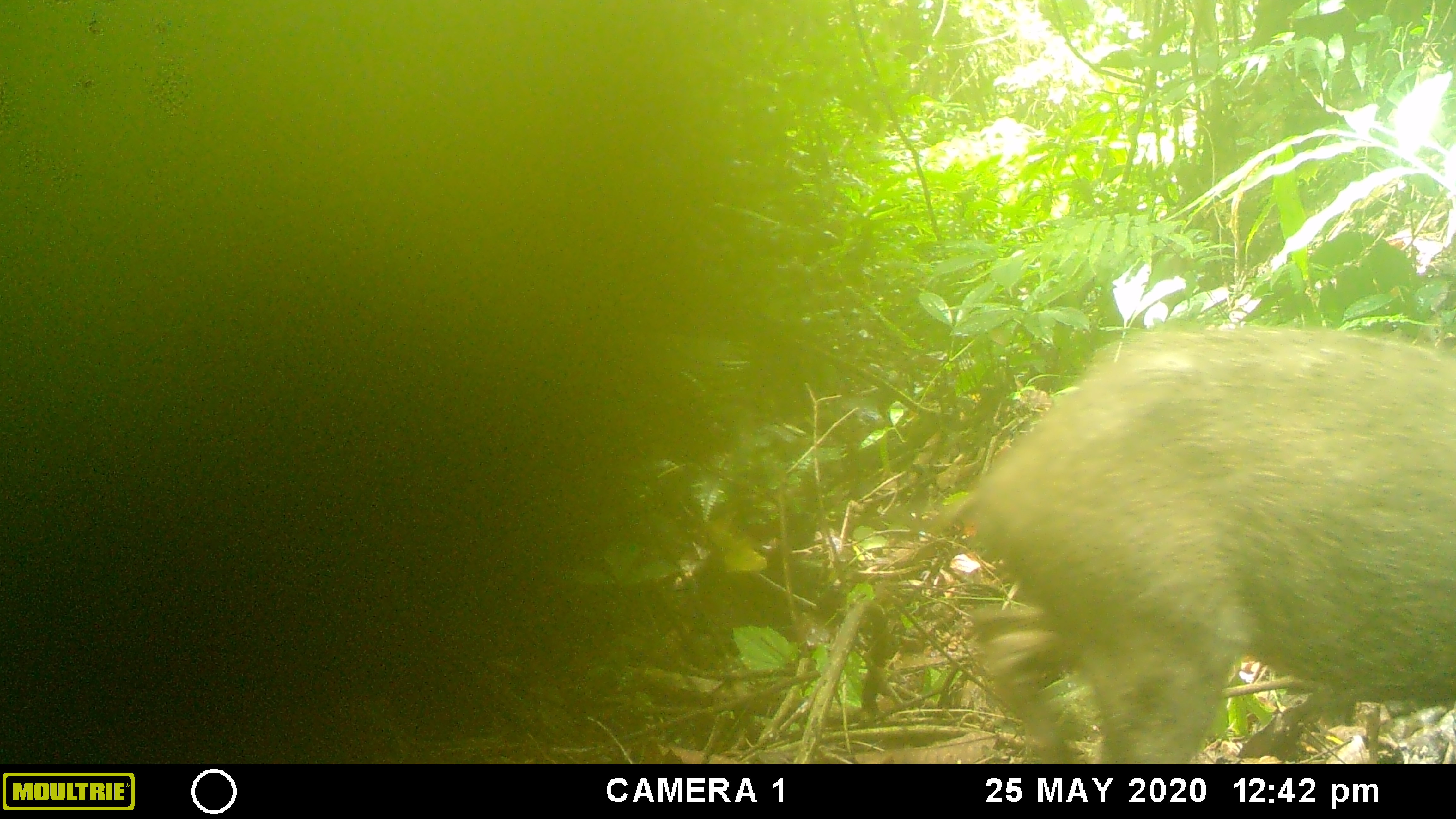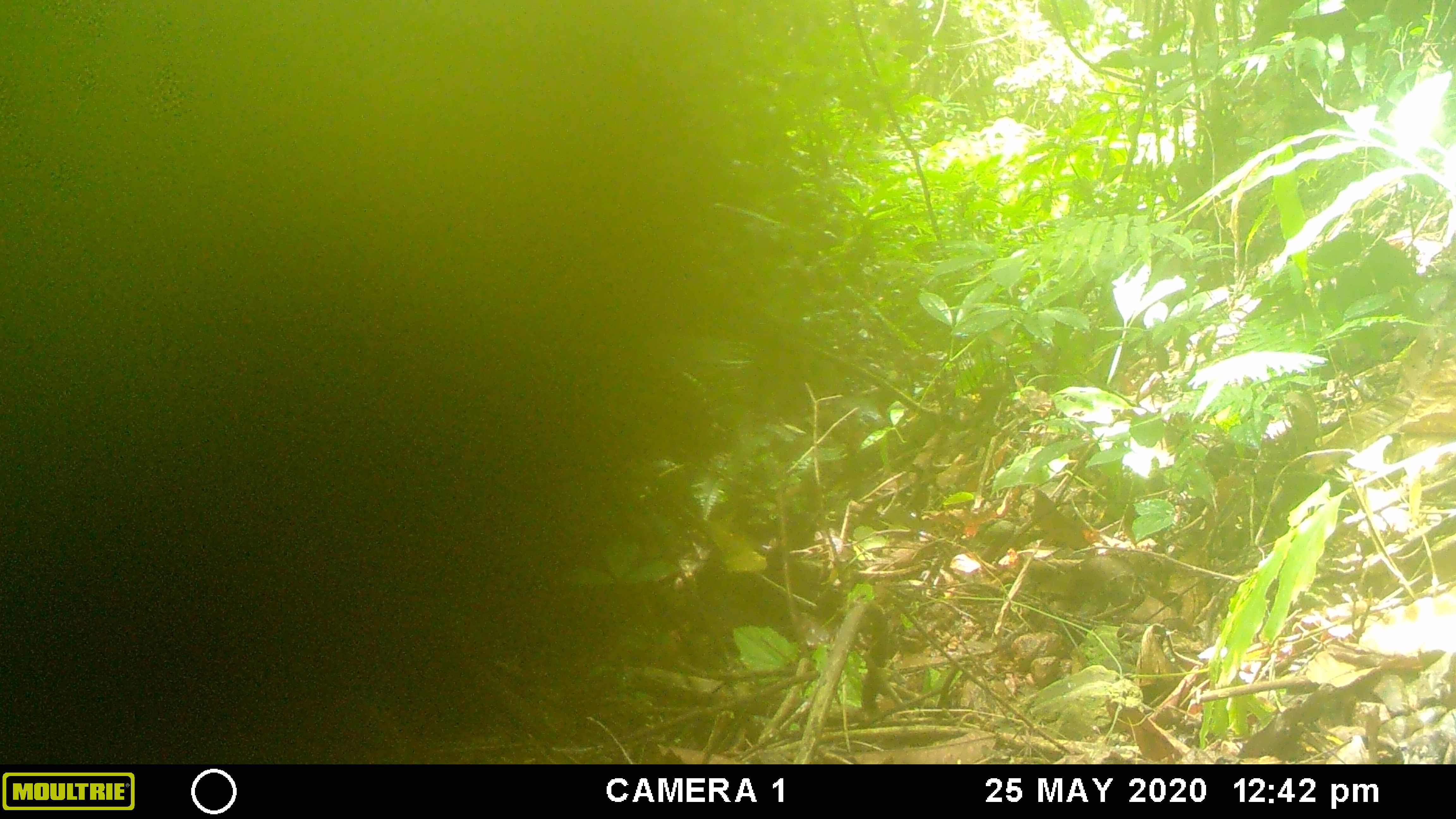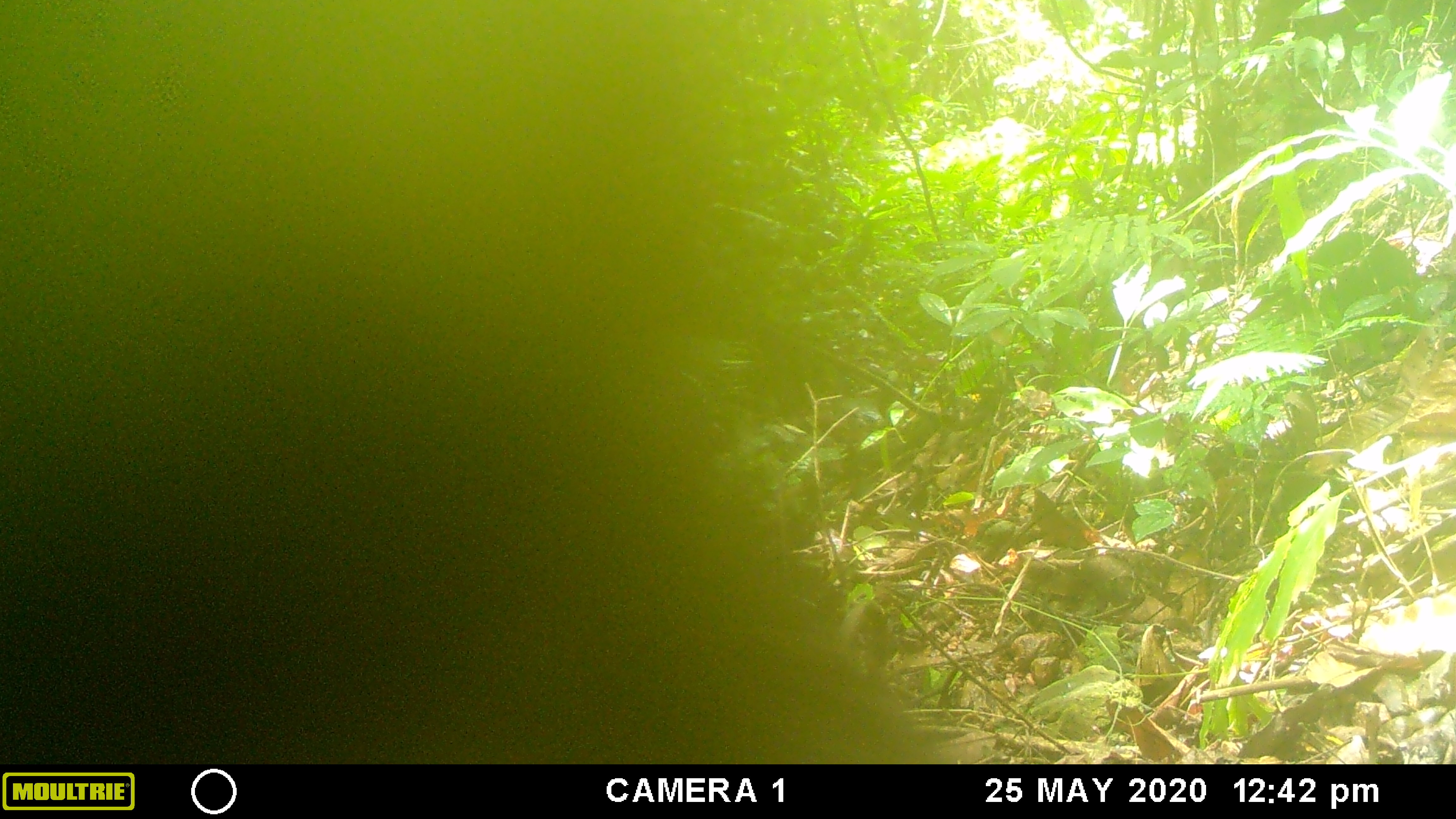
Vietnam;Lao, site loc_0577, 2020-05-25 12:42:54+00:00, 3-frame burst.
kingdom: Animalia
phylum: Chordata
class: Mammalia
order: Artiodactyla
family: Suidae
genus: Sus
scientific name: Sus scrofa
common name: eurasian wild pig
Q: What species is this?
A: Eurasian wild pig (Sus scrofa).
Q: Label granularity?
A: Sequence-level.